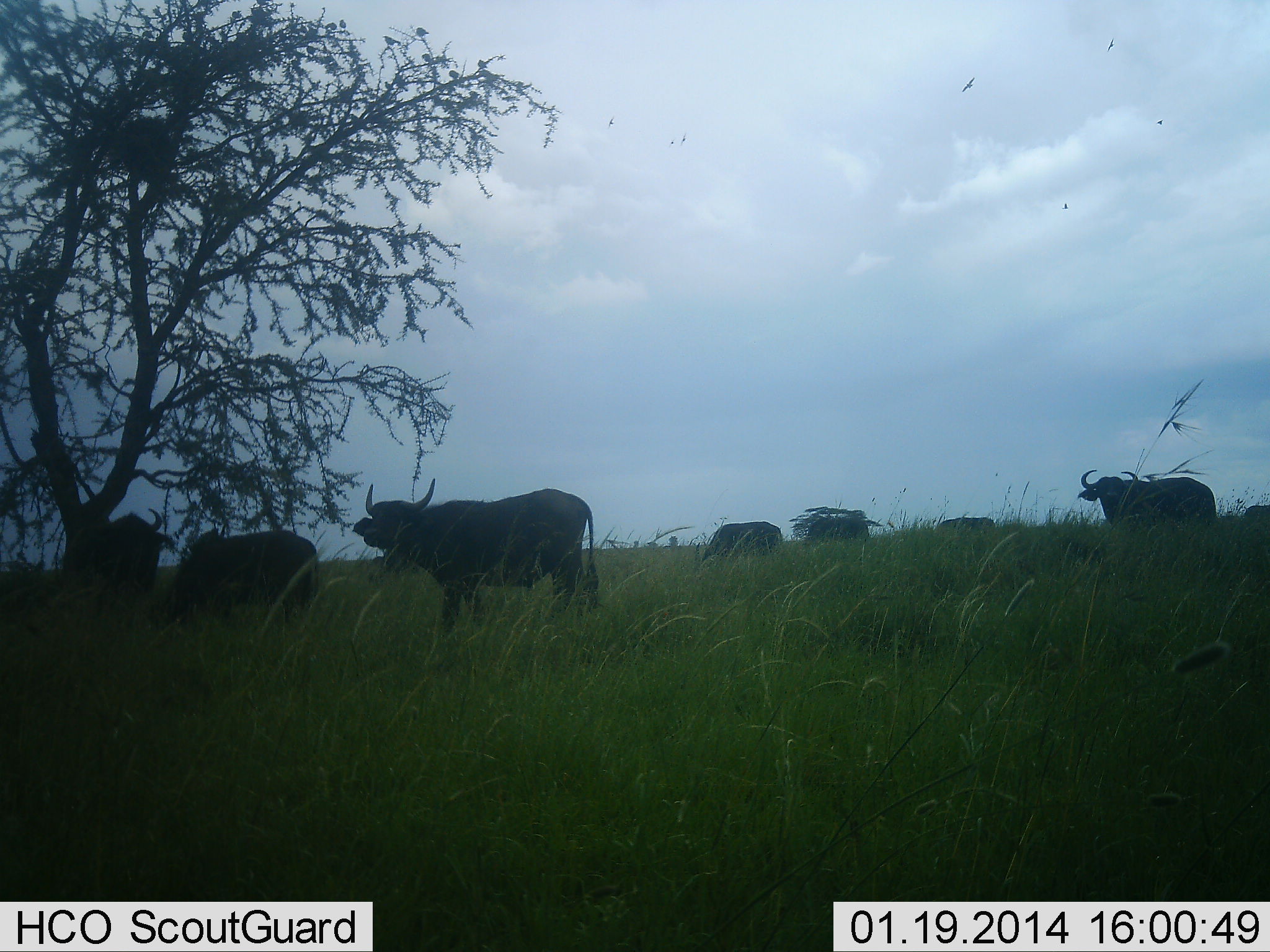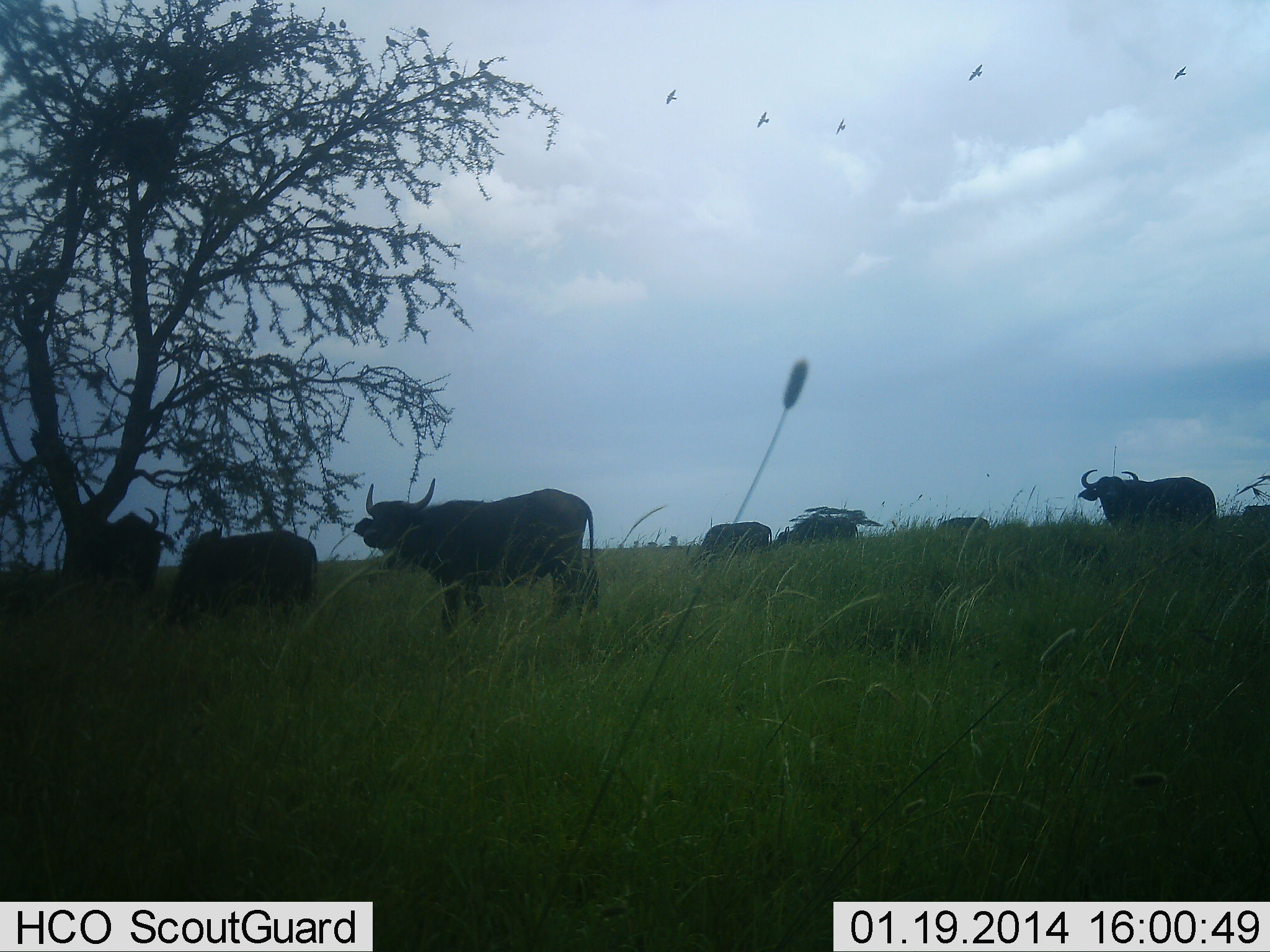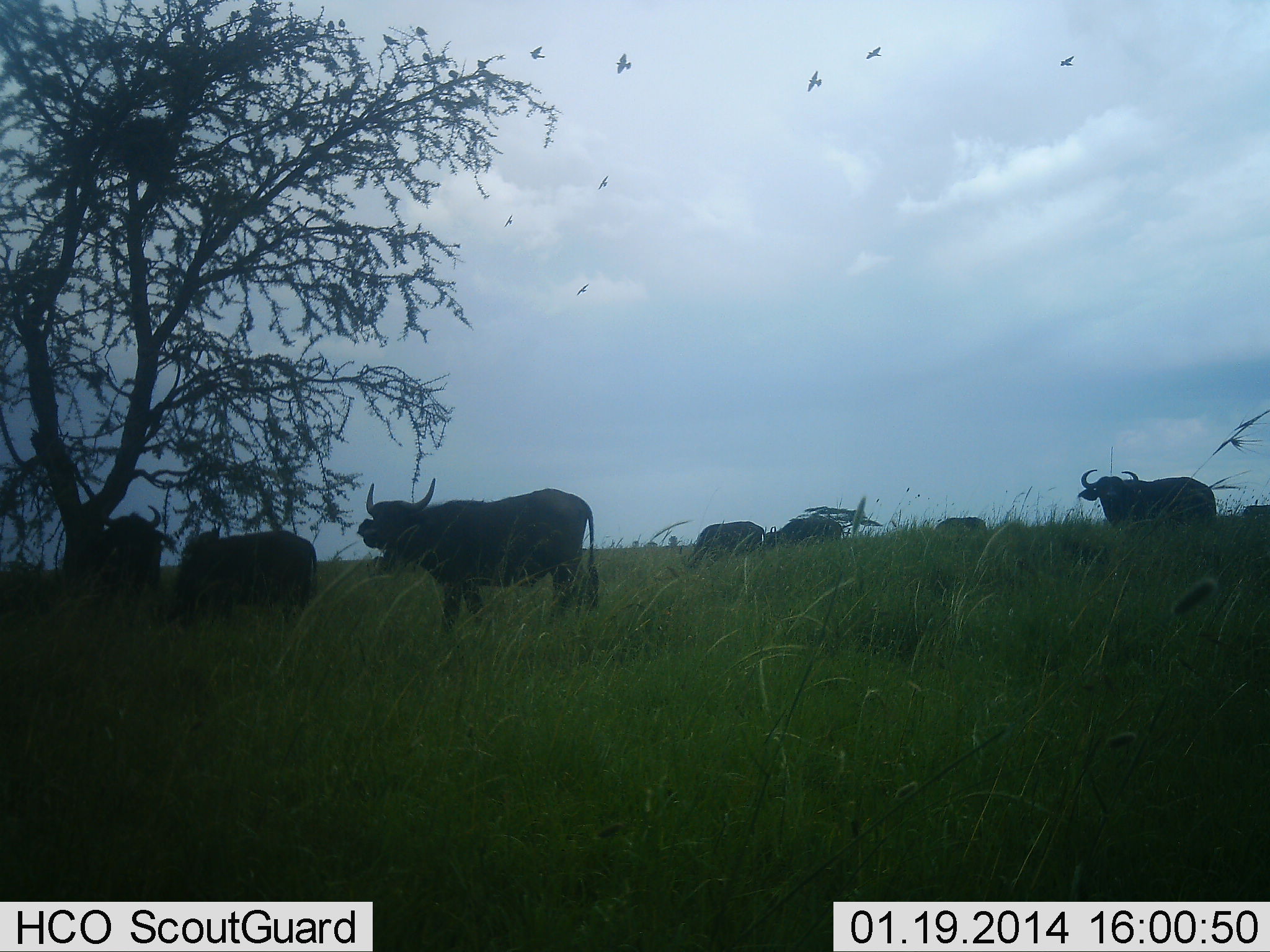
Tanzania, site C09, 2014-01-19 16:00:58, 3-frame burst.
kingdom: Animalia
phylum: Chordata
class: Mammalia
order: Artiodactyla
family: Bovidae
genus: Syncerus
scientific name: Syncerus caffer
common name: cape buffalo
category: buffalo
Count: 7.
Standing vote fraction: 91%.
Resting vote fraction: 0%.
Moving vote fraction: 18%.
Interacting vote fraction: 9%.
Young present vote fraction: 9%.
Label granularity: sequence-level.